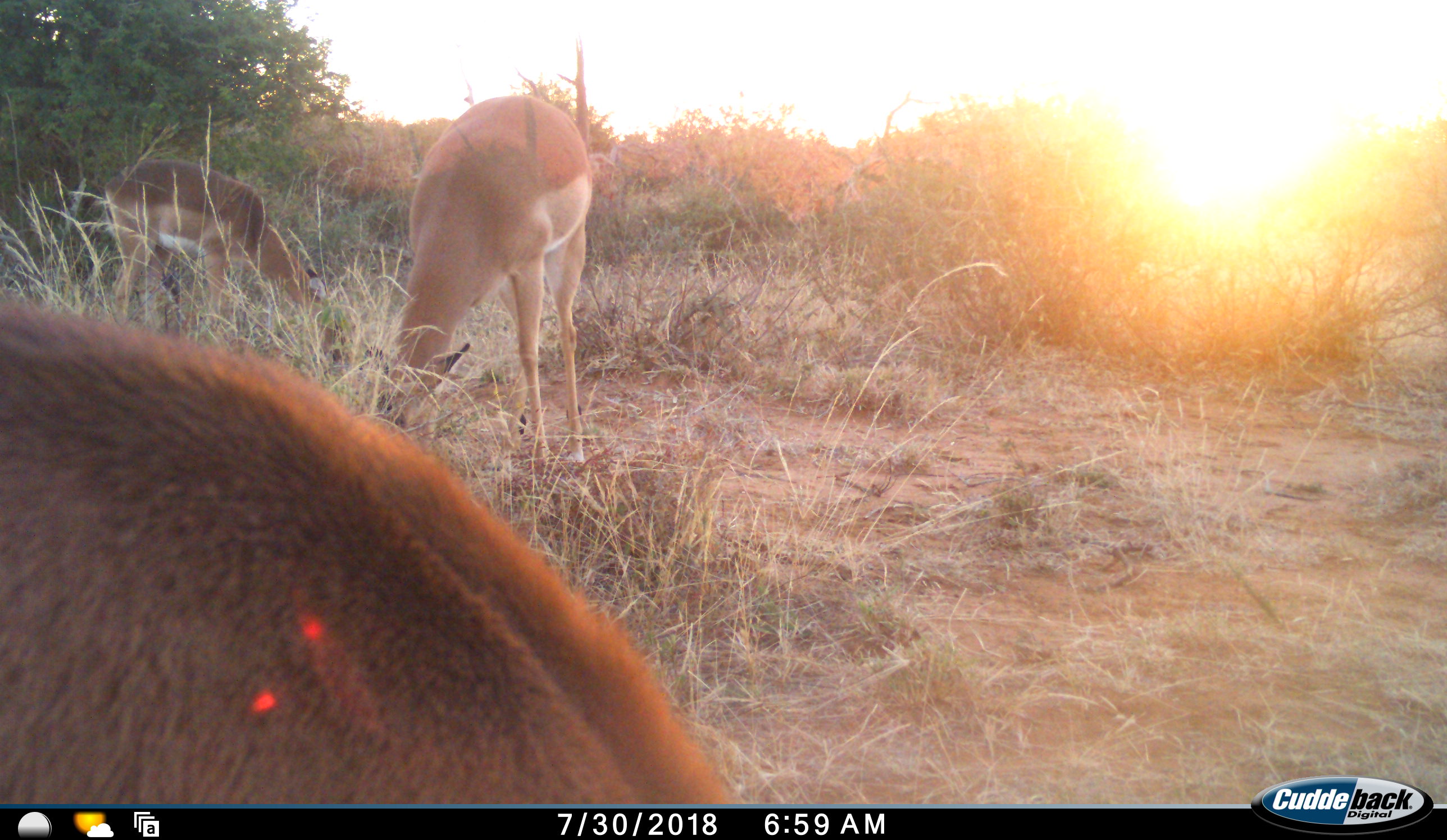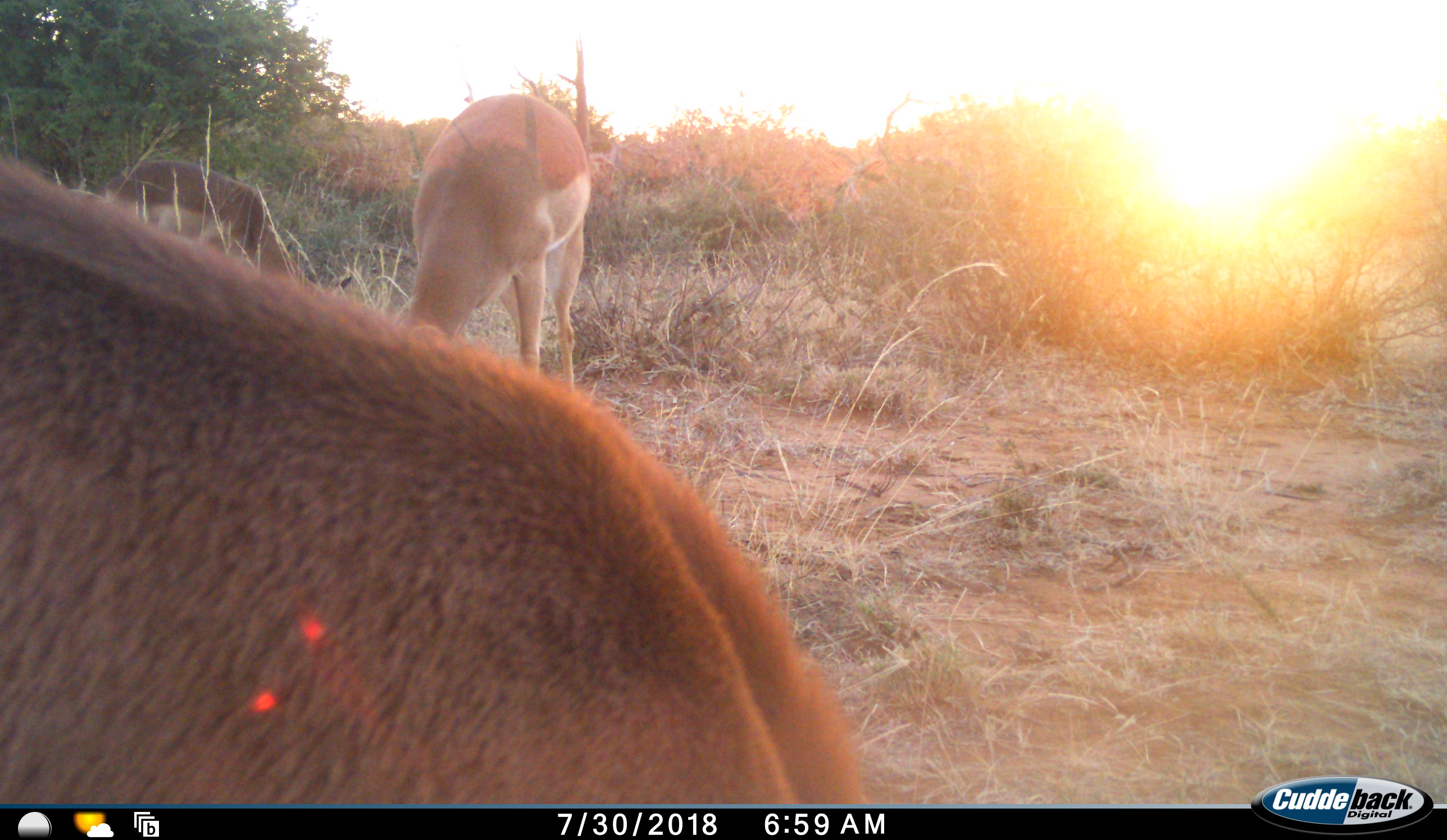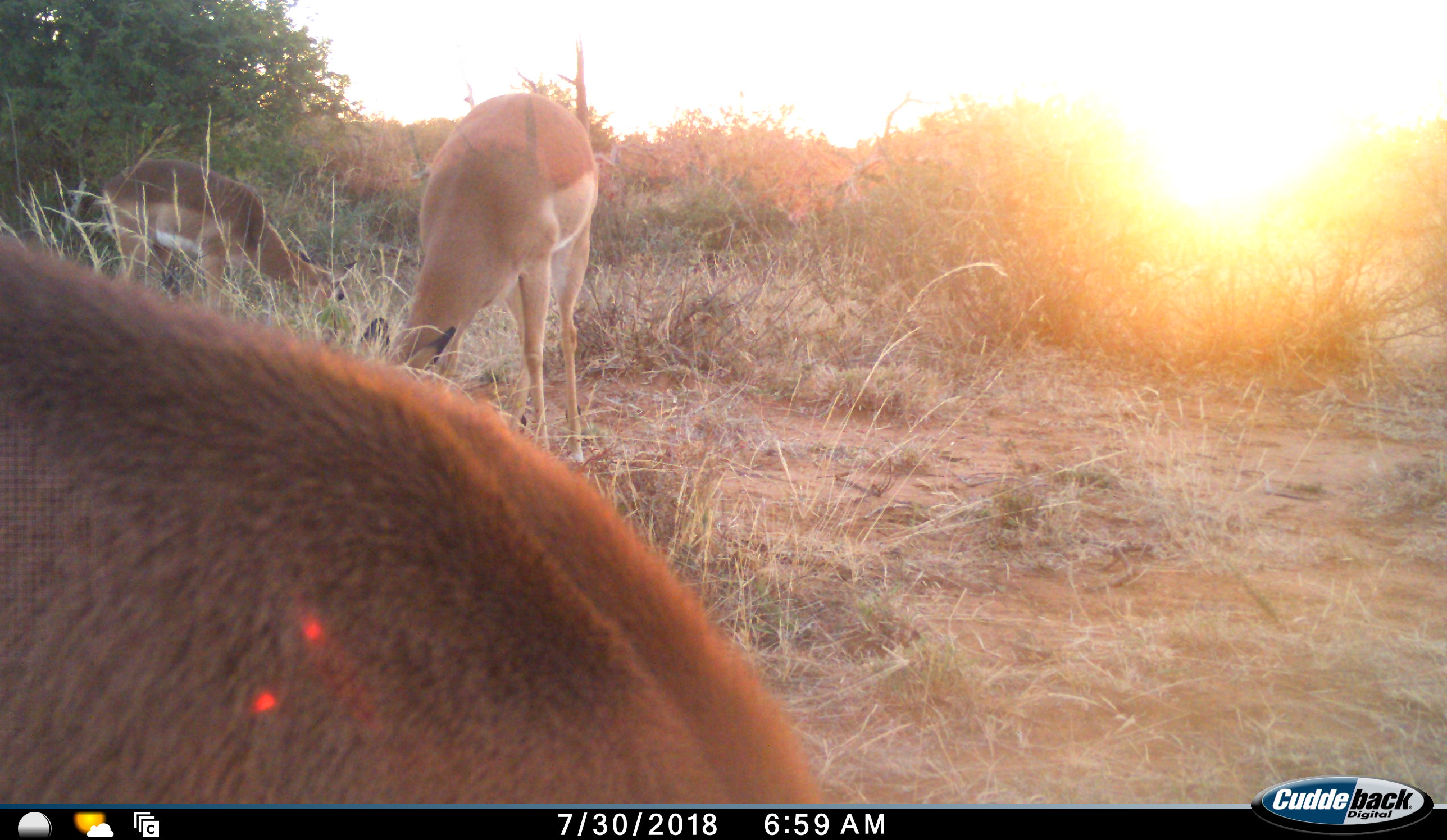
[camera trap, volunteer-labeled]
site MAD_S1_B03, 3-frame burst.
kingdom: Animalia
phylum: Chordata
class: Mammalia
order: Artiodactyla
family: Bovidae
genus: Aepyceros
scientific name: Aepyceros melampus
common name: impala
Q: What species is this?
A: Impala (Aepyceros melampus).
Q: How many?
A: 3.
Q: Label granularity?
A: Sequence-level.